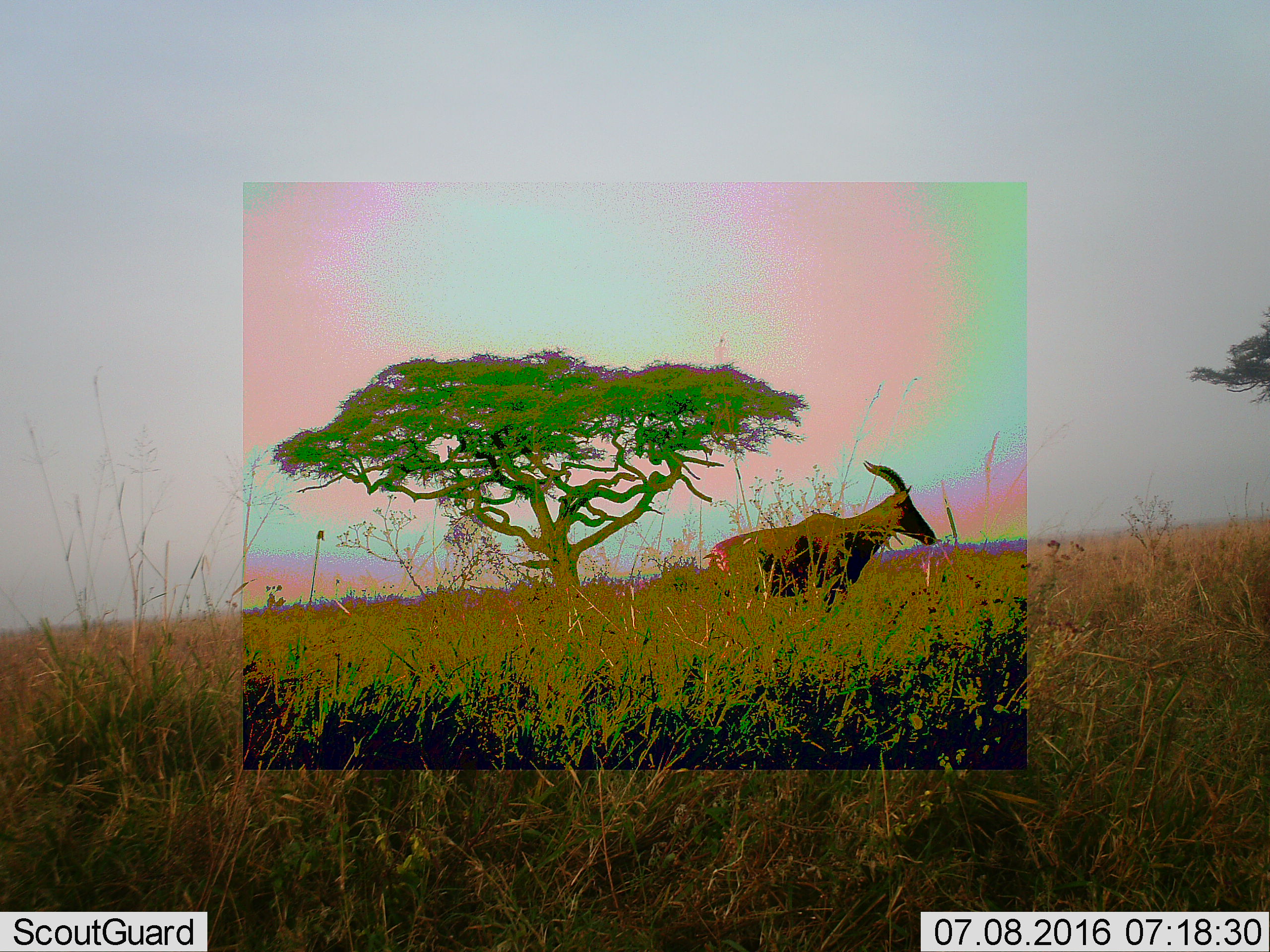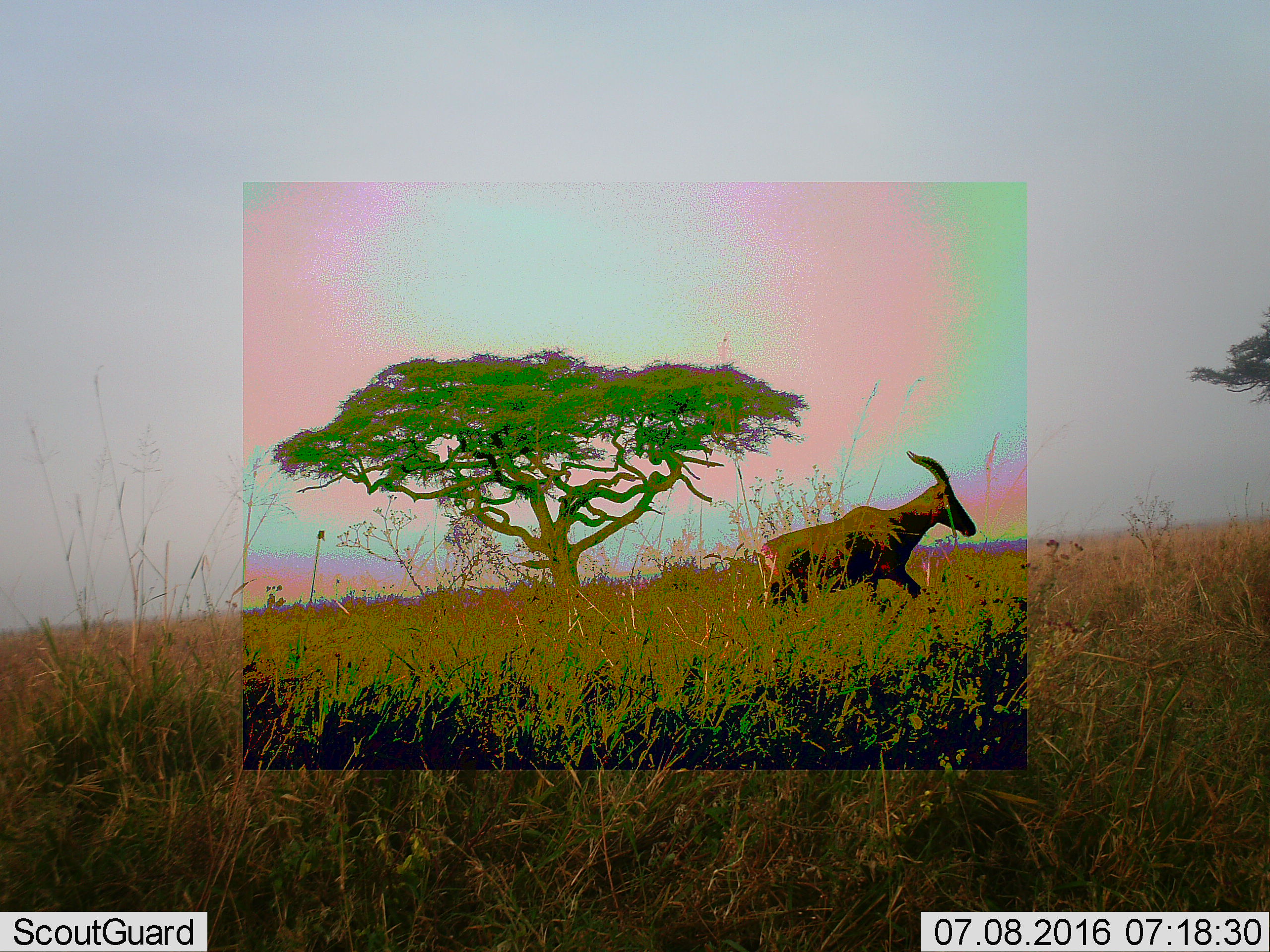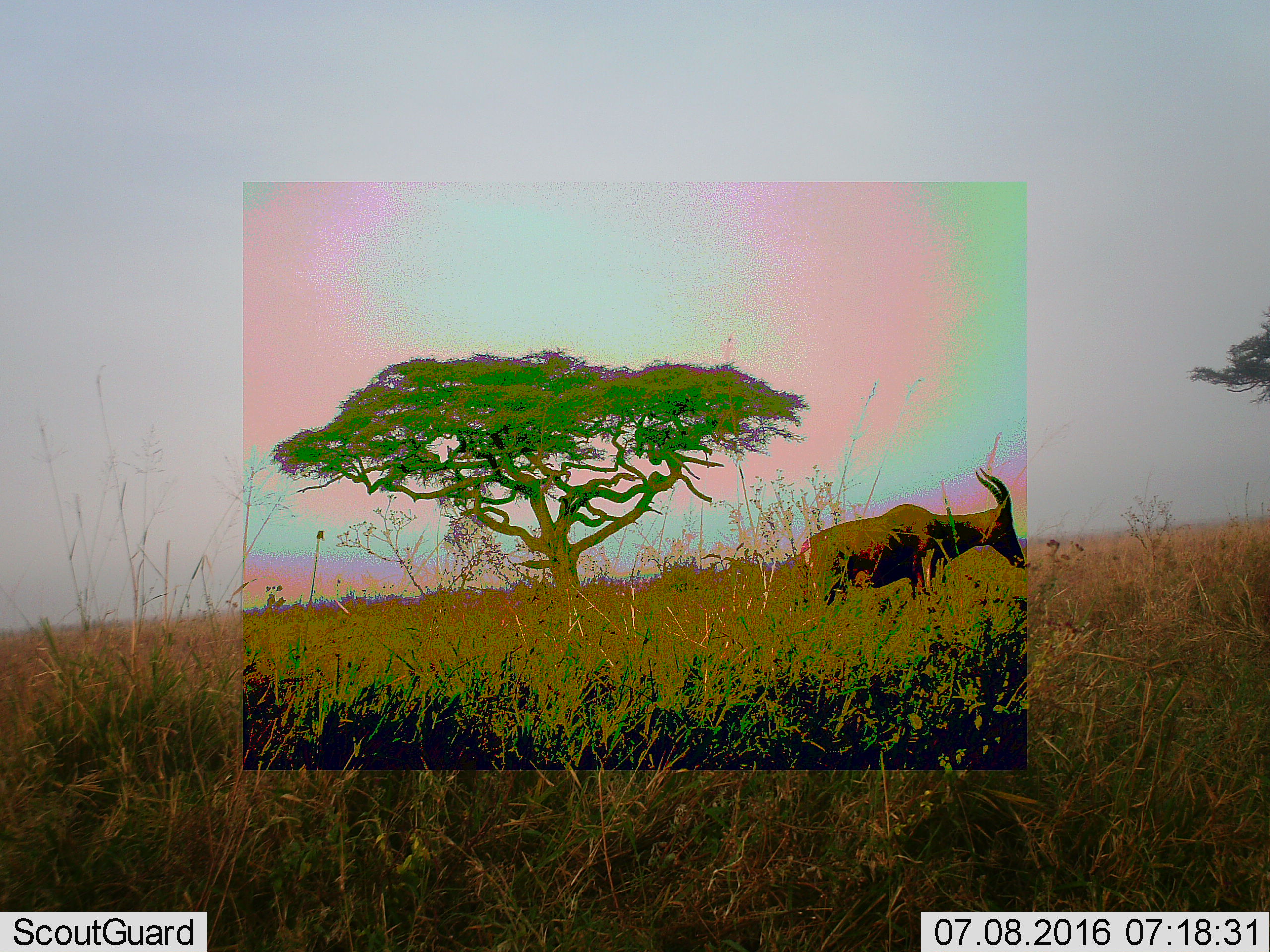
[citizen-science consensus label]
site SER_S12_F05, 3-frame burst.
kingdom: Animalia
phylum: Chordata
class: Mammalia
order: Artiodactyla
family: Bovidae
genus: Damaliscus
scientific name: Damaliscus lunatus jimela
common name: topi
Topi (Damaliscus lunatus jimela), count 1. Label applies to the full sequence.